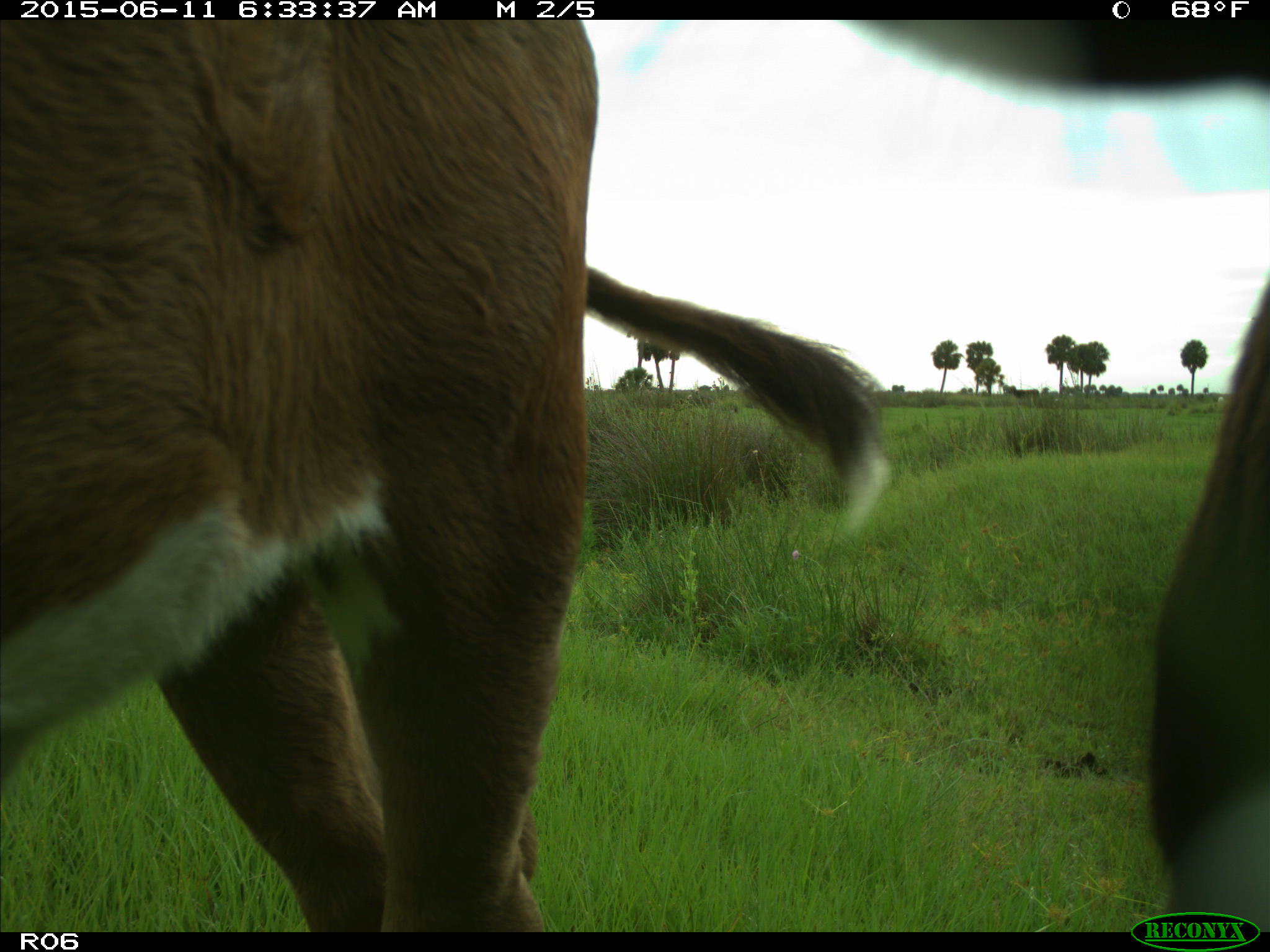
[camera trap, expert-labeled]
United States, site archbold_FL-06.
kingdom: Animalia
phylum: Chordata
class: Mammalia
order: Artiodactyla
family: Bovidae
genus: Bos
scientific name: Bos taurus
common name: domestic cow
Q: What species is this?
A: Bos taurus (domestic cow).